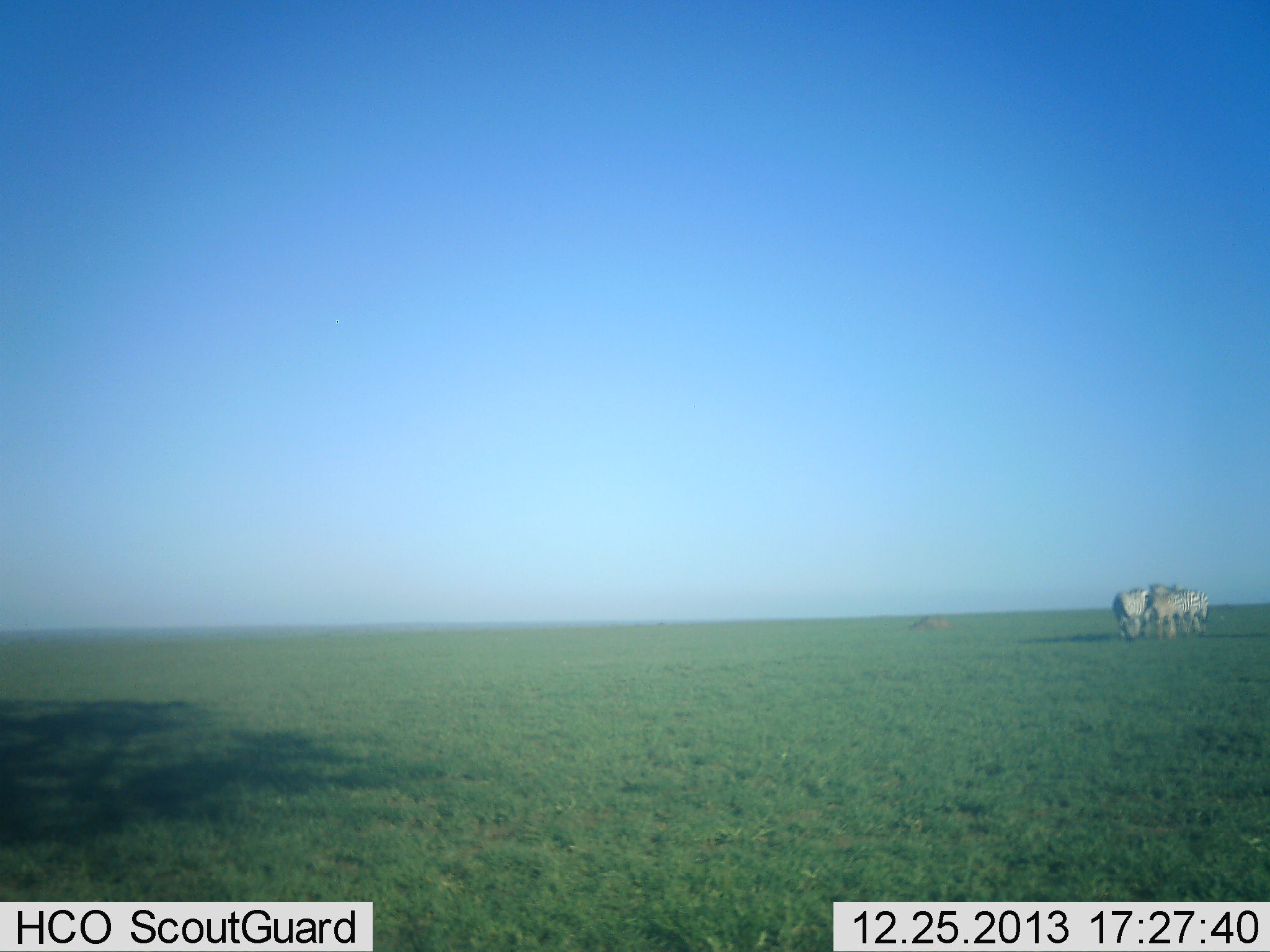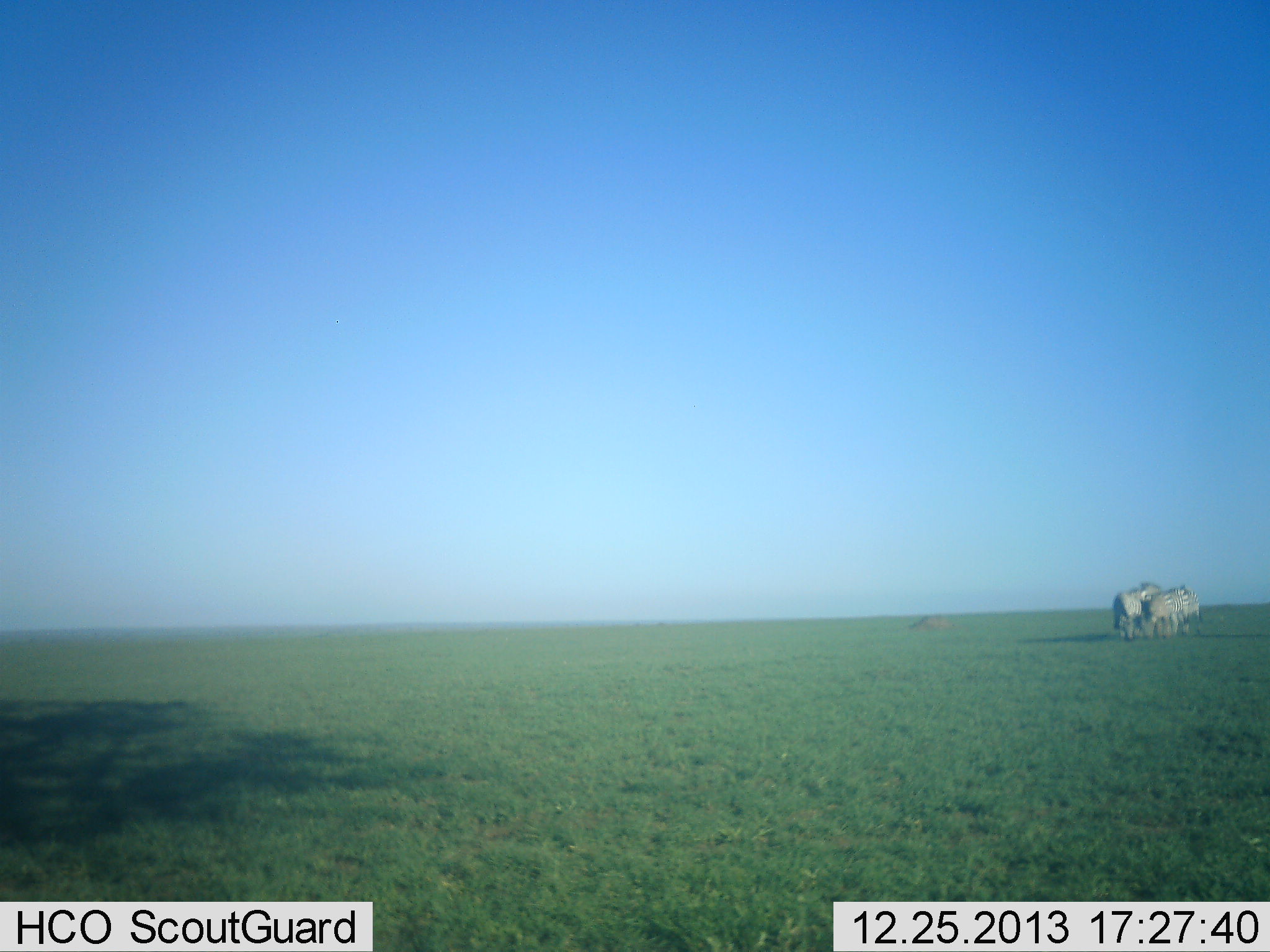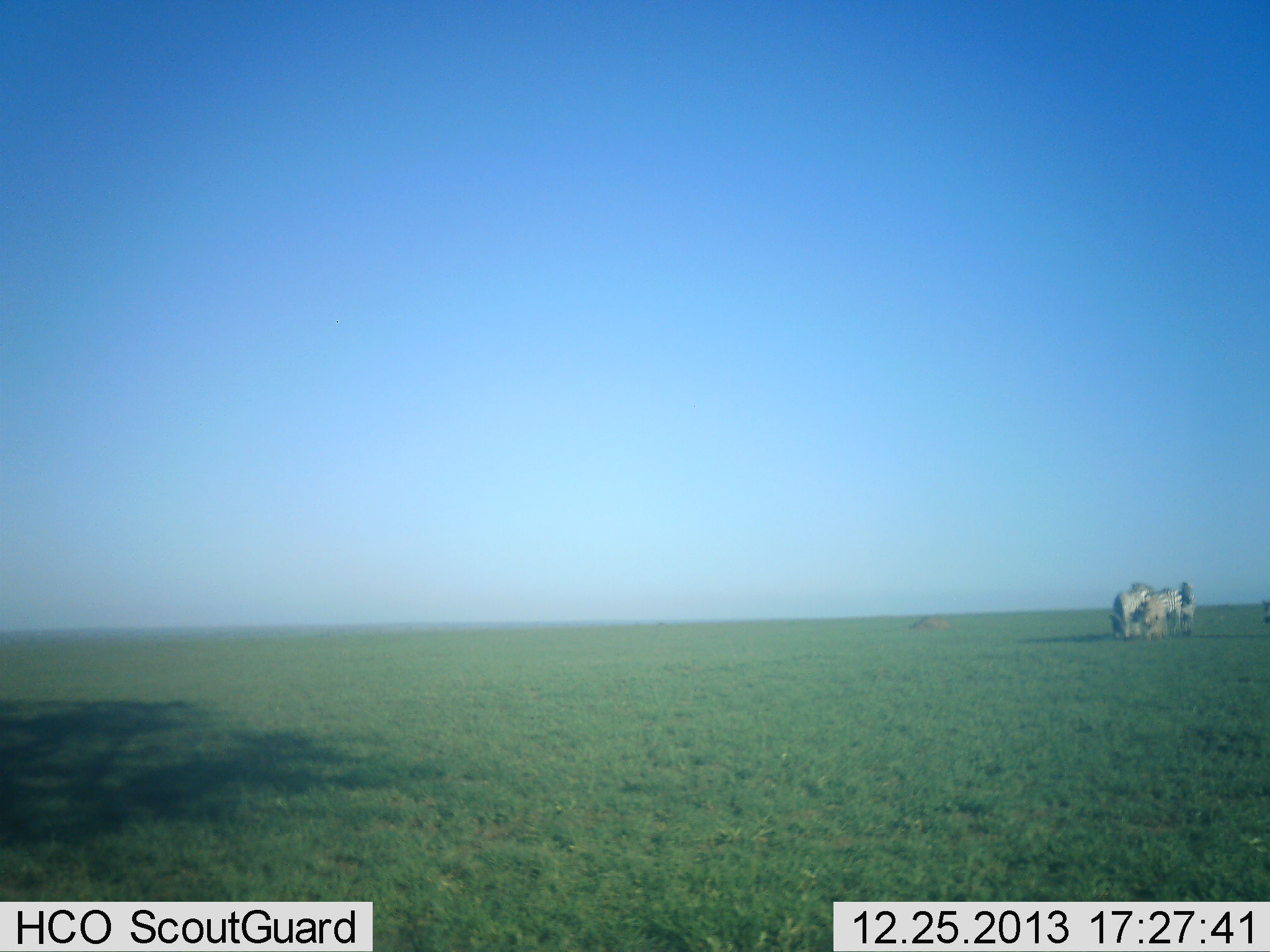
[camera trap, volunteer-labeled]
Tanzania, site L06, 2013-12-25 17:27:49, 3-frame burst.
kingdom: Animalia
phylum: Chordata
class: Mammalia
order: Perissodactyla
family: Equidae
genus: Equus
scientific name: Equus quagga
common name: plains zebra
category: zebra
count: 3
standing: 45%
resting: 0%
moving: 27%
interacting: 45%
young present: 9%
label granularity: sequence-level